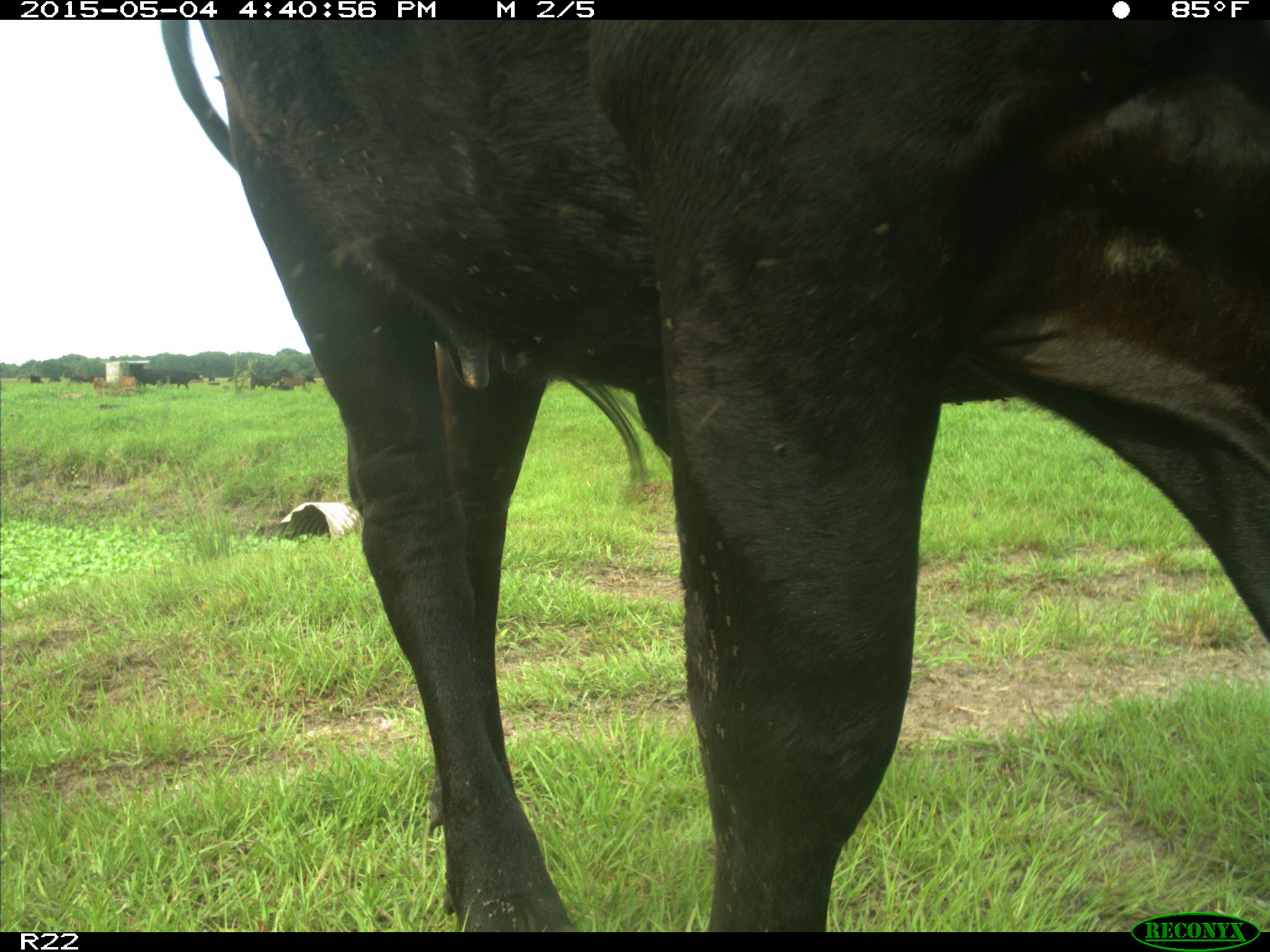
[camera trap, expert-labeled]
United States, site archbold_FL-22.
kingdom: Animalia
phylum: Chordata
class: Mammalia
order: Artiodactyla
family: Bovidae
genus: Bos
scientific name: Bos taurus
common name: domestic cow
Bos taurus (domestic cow).